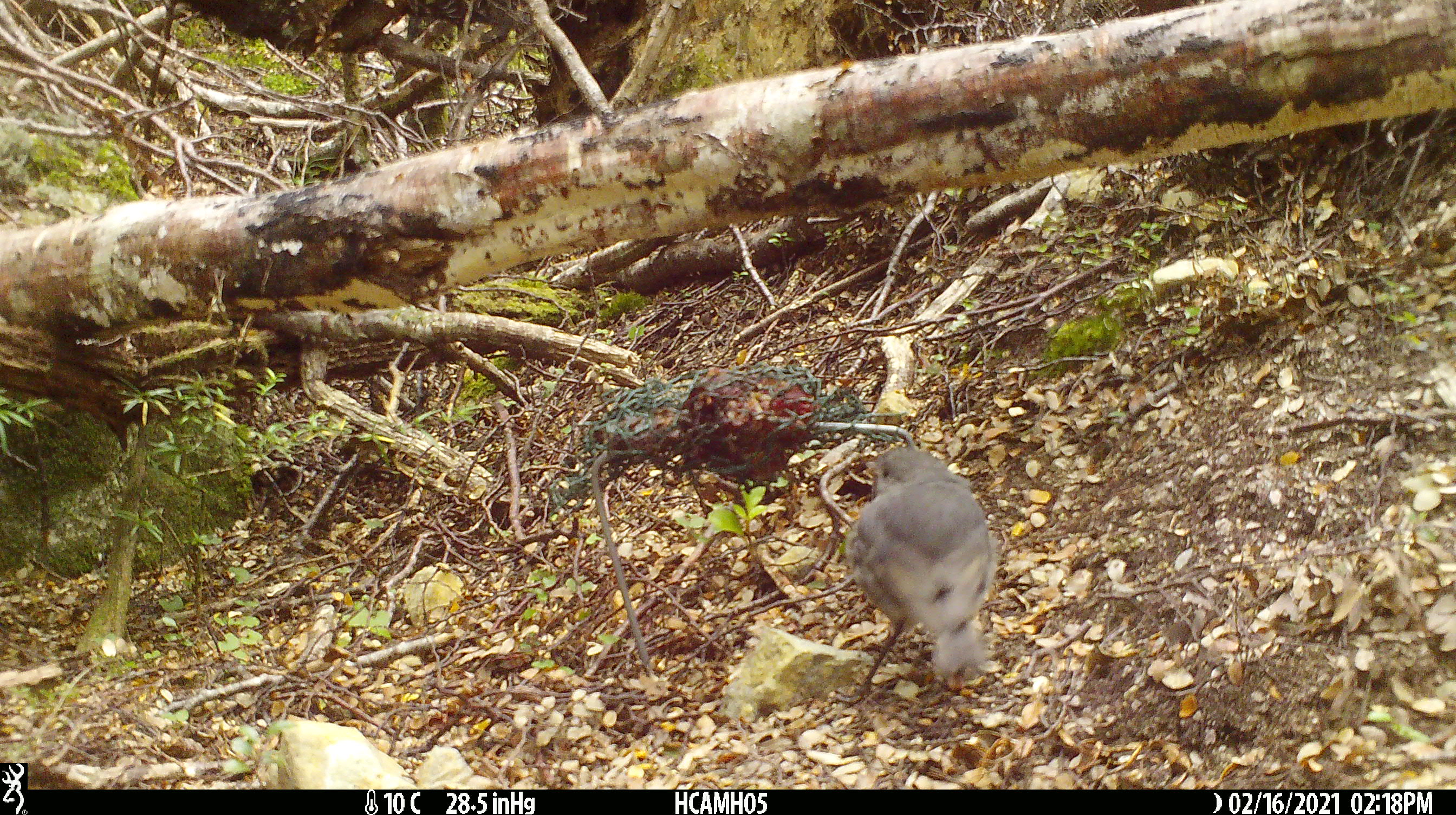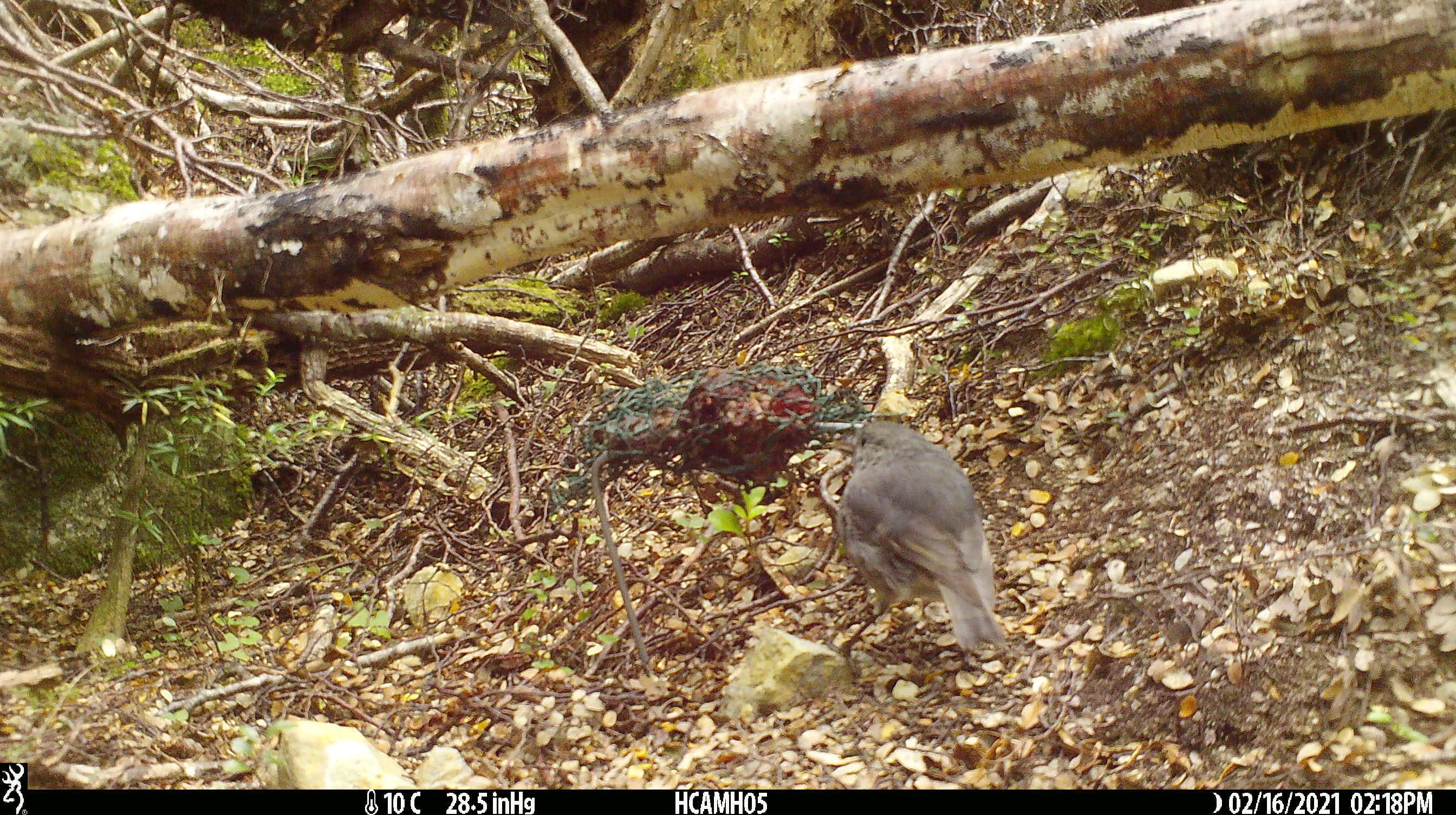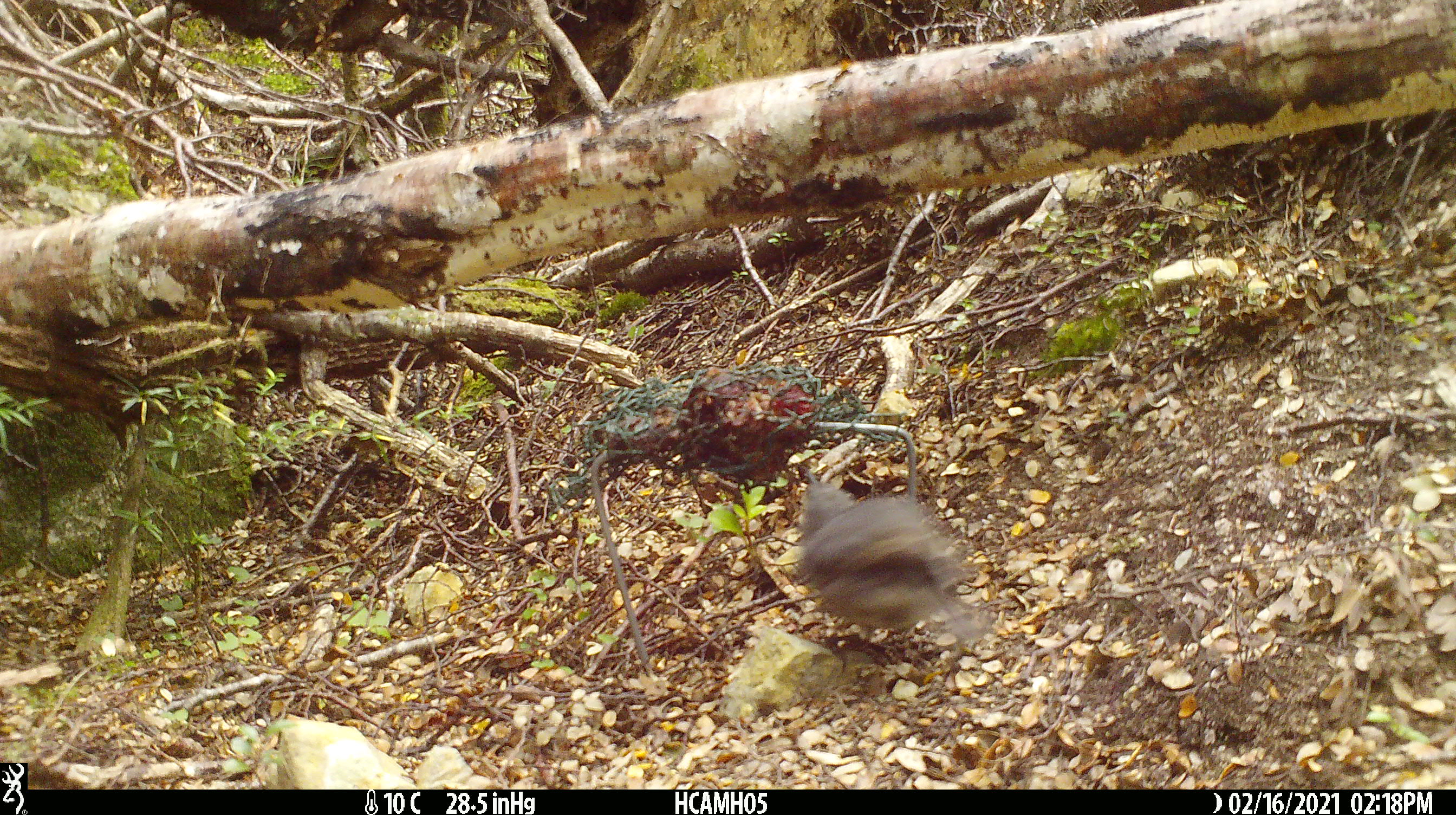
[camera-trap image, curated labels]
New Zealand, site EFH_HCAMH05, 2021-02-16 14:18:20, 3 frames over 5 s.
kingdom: Animalia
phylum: Chordata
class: Aves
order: Passeriformes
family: Petroicidae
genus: Petroica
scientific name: Petroica australis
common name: new zealand robin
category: robin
Robin (new zealand robin) (Petroica australis).